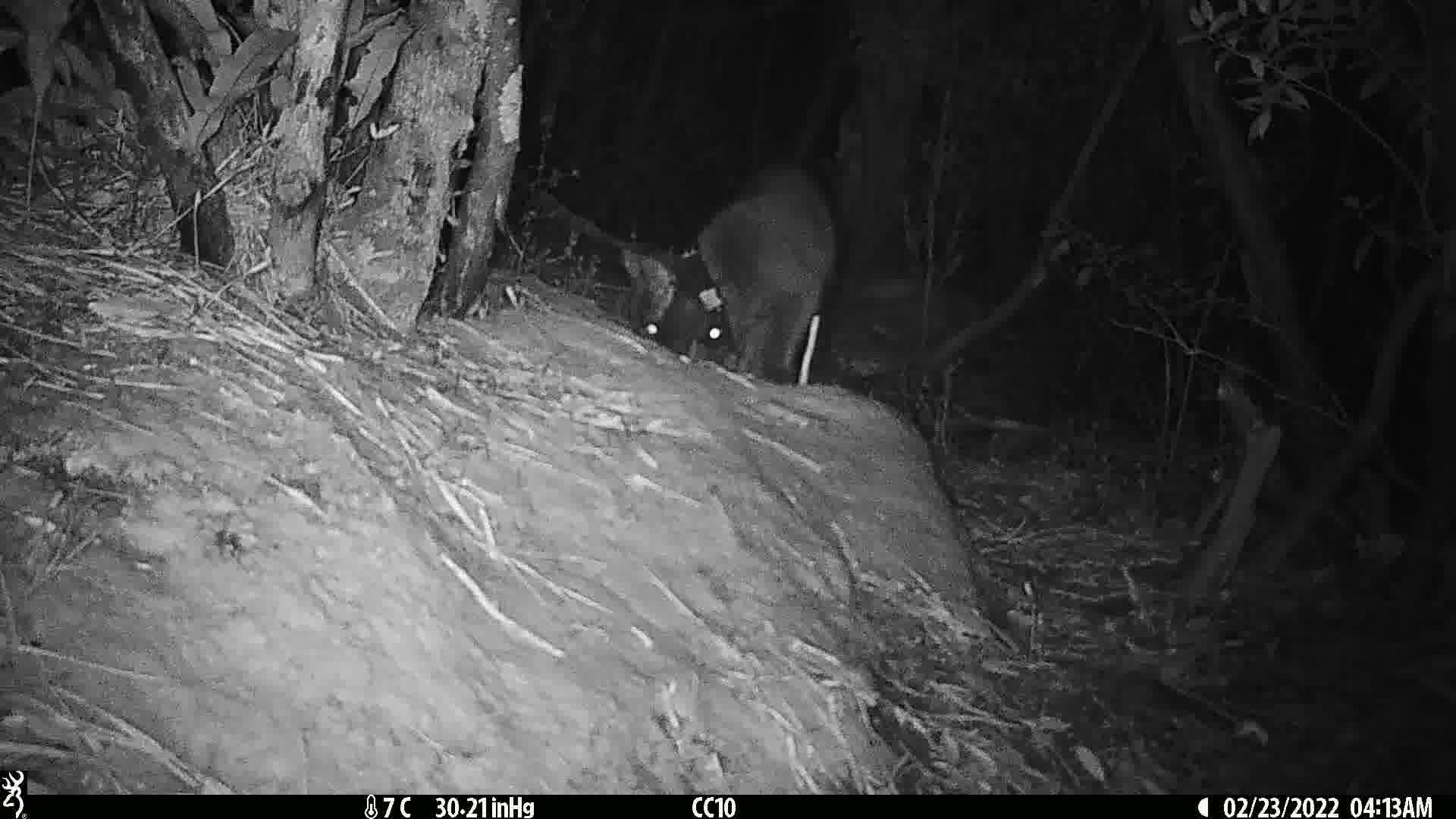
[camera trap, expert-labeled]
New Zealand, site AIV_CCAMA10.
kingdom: Animalia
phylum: Chordata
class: Mammalia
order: Carnivora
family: Felidae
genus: Felis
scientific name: Felis catus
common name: domestic cat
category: cat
Cat (domestic cat) (Felis catus).